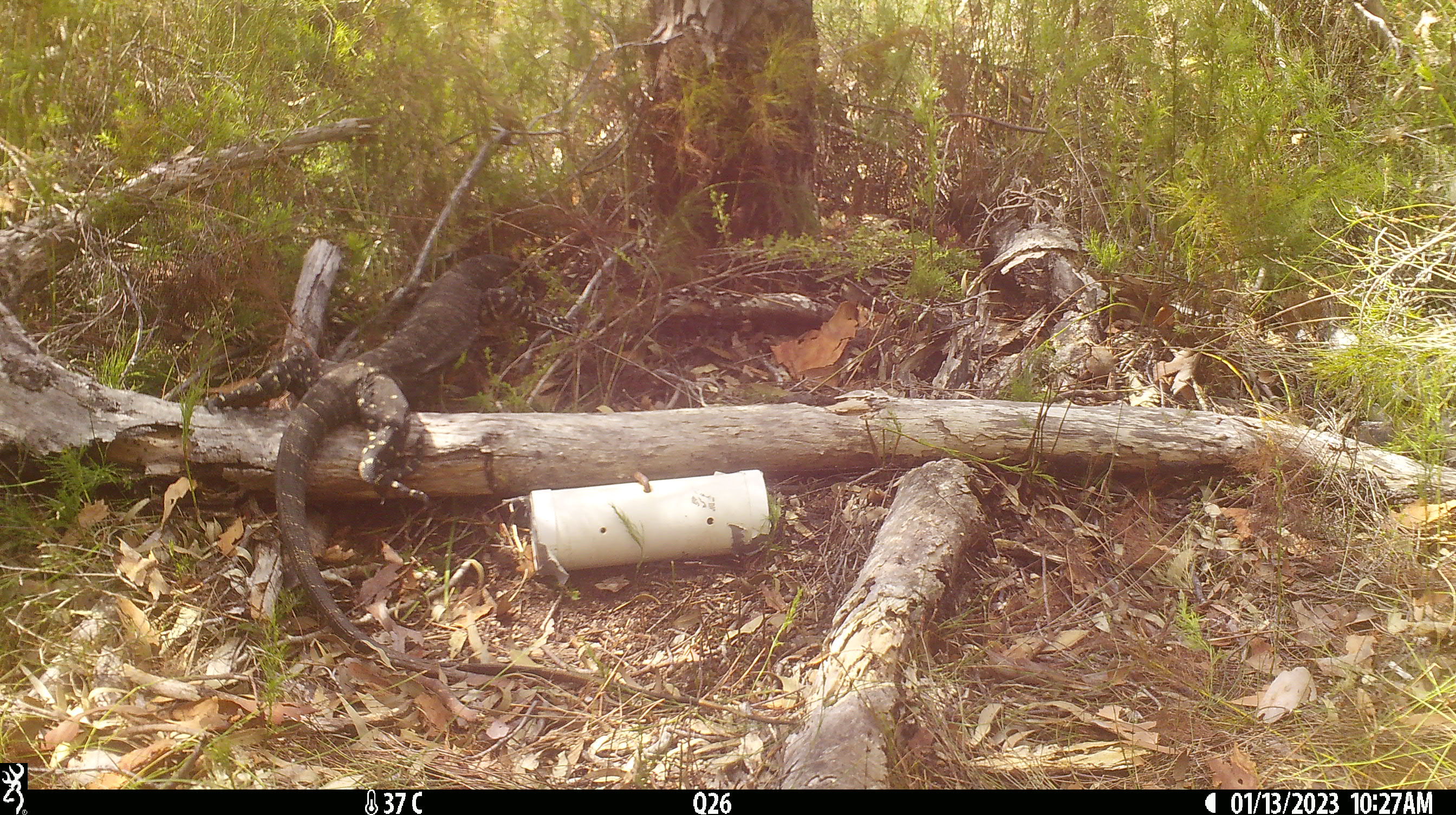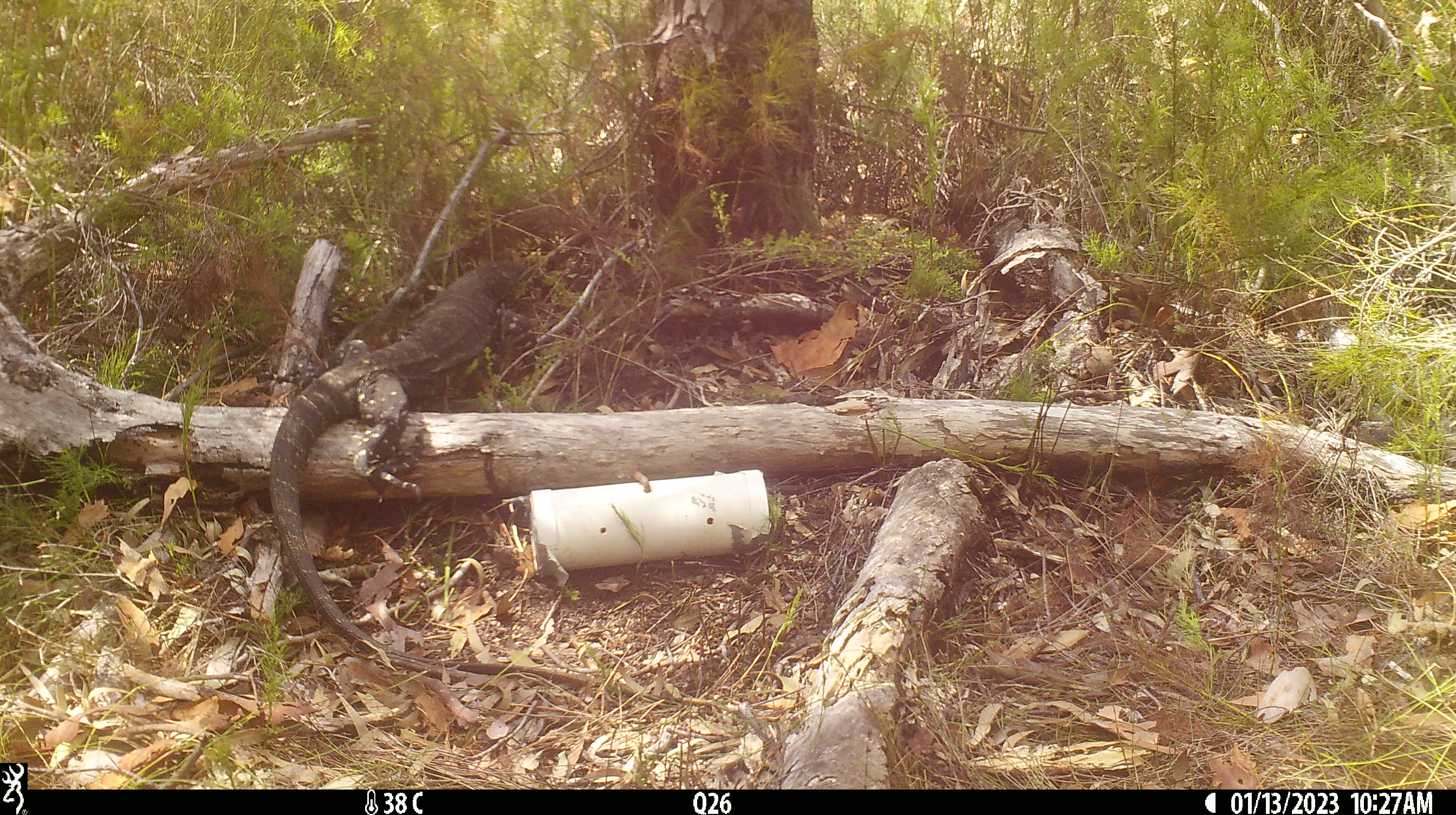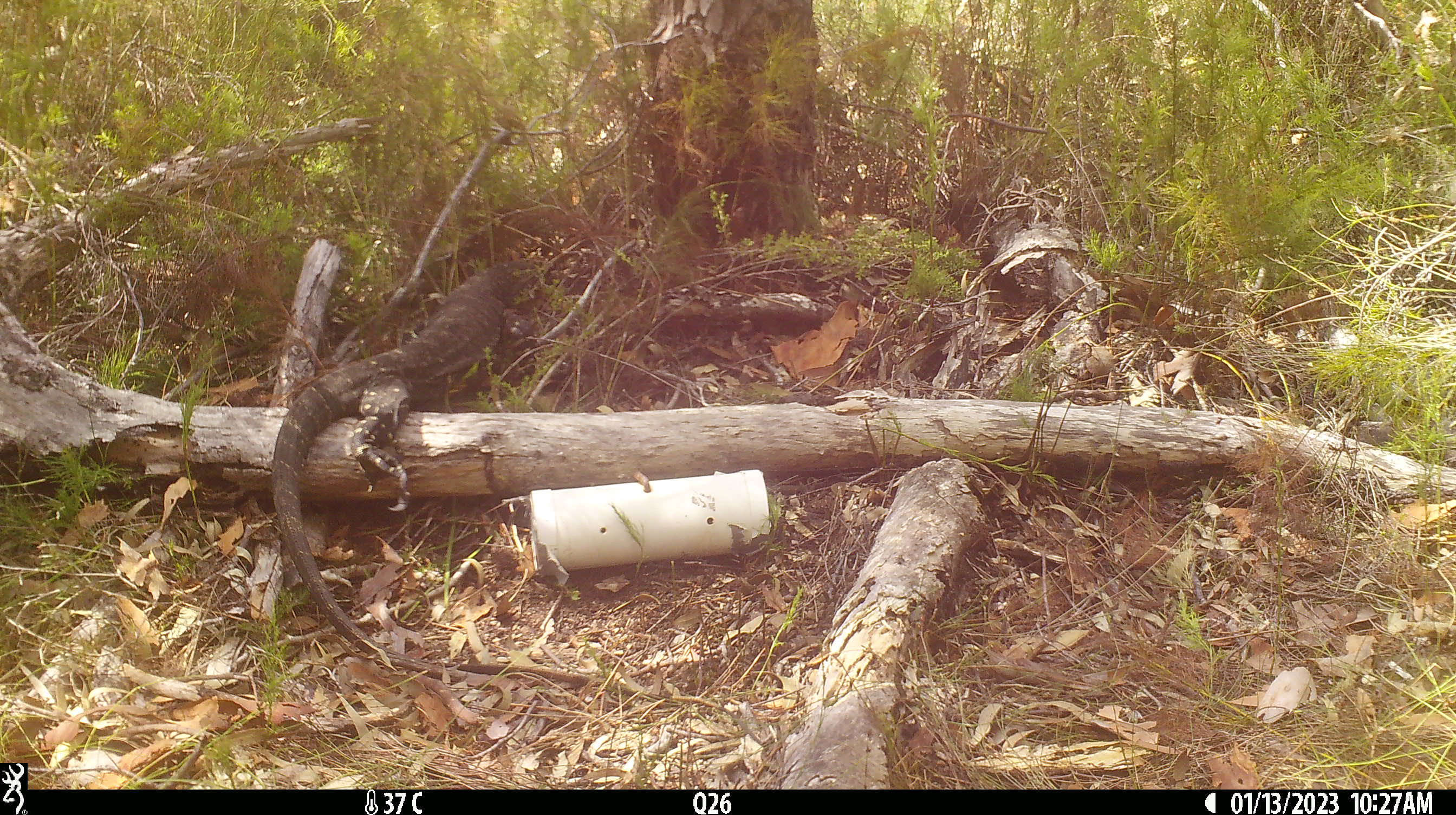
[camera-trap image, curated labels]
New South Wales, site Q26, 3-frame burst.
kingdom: Animalia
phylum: Chordata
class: Reptilia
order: Squamata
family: Varanidae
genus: Varanus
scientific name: Varanus varius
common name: lace monitor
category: goanna